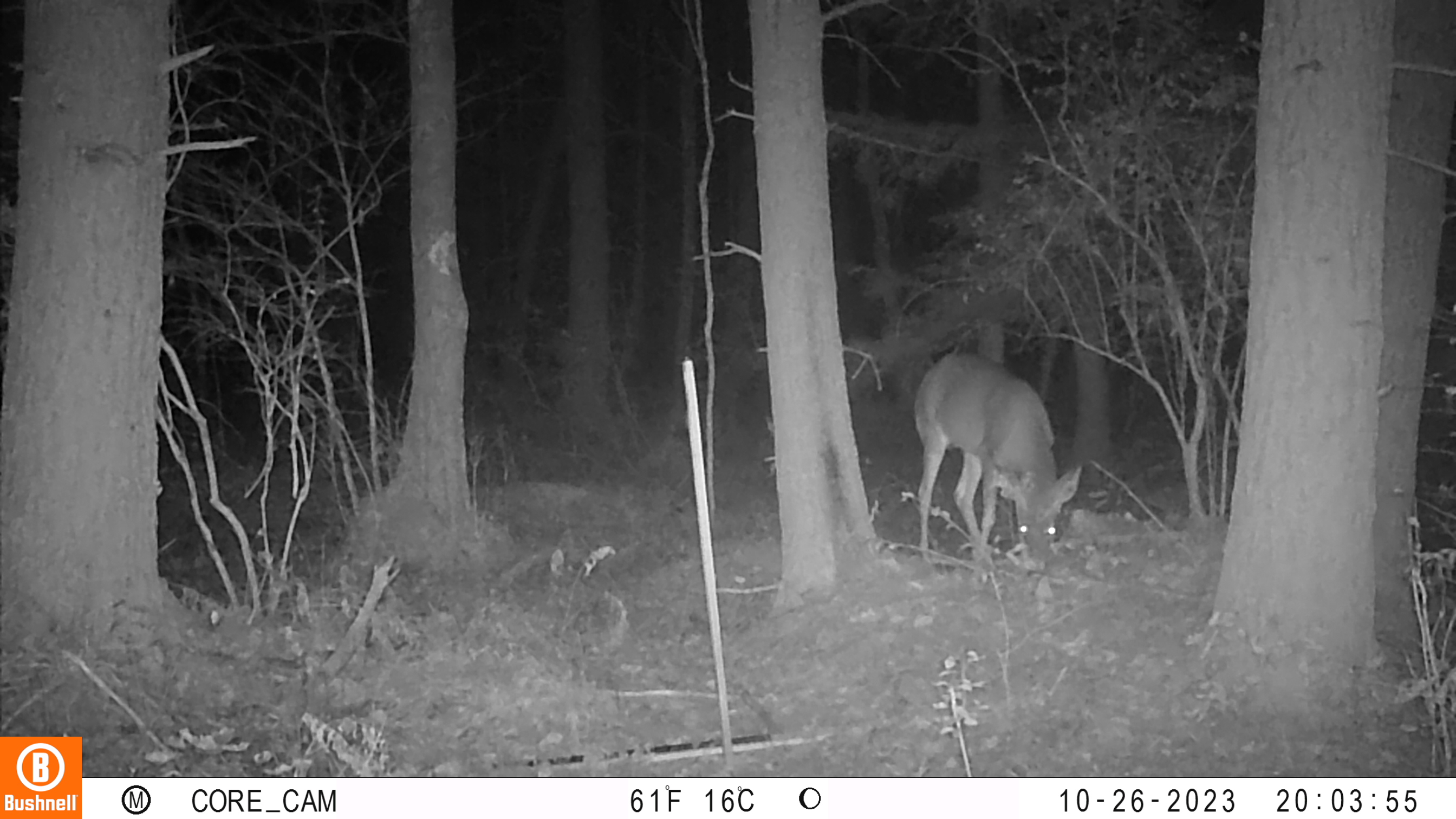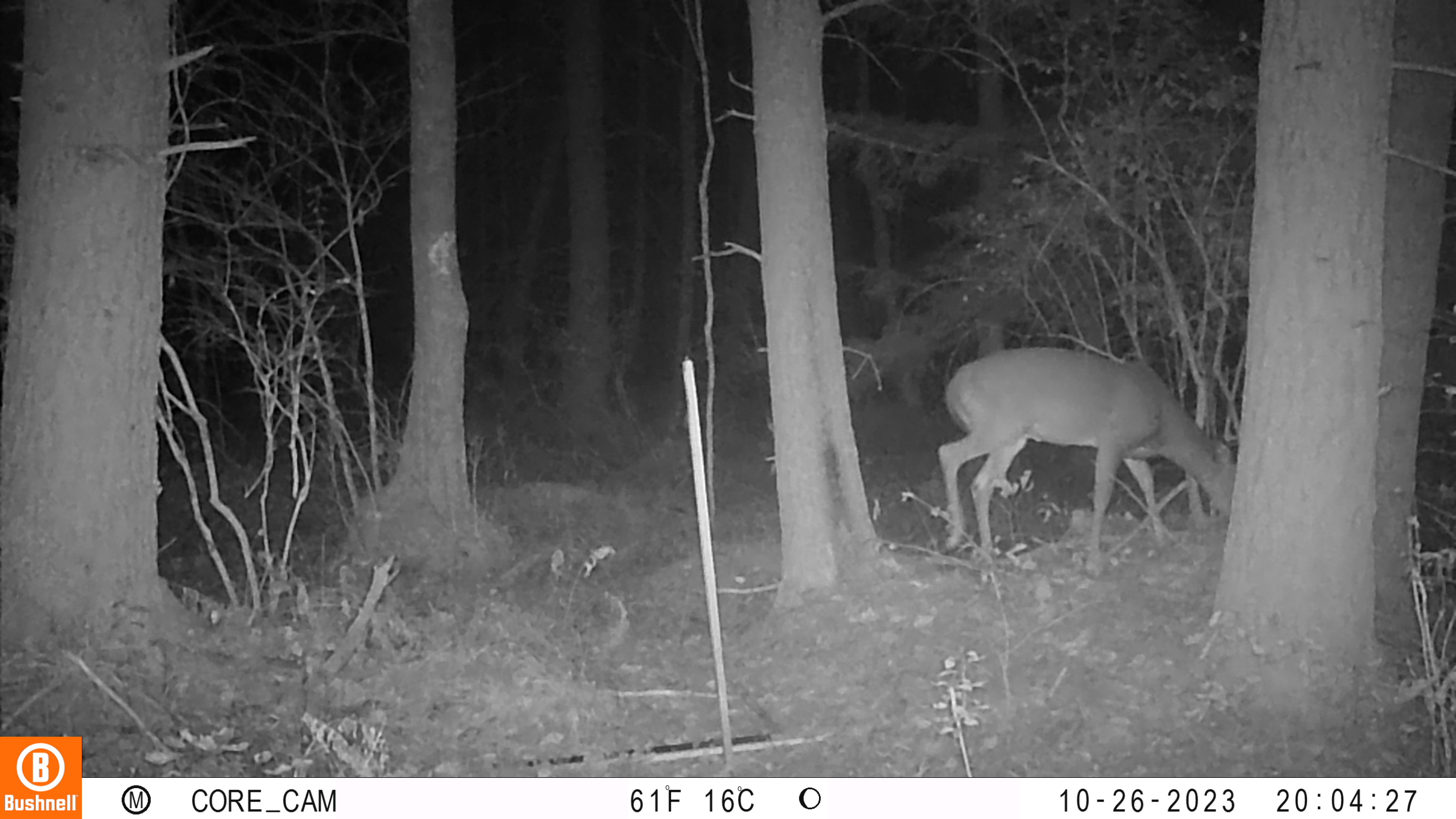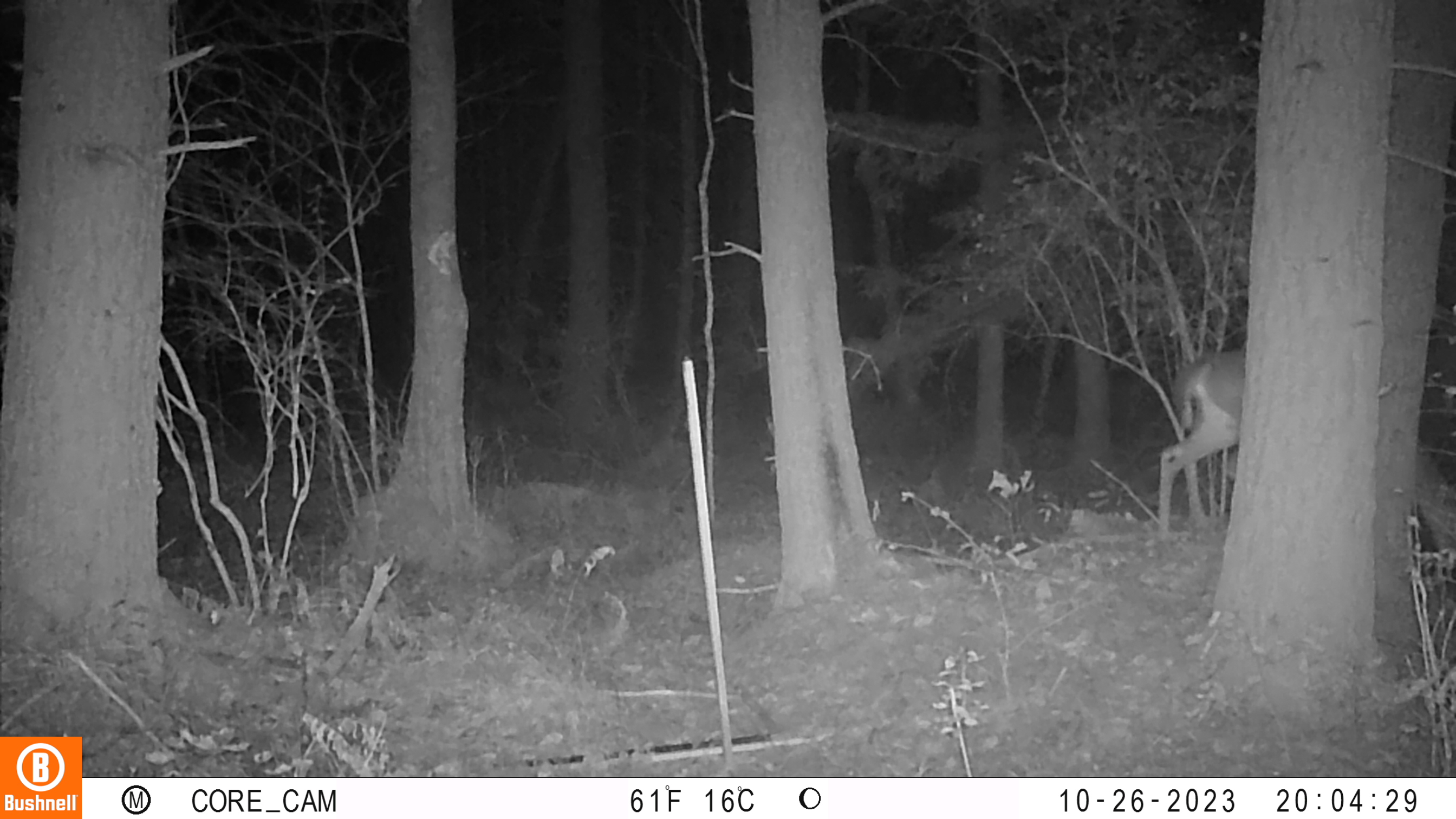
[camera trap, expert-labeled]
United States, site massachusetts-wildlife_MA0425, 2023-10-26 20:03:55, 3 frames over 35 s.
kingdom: Animalia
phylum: Chordata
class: Mammalia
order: Artiodactyla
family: Cervidae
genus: Odocoileus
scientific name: Odocoileus virginianus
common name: white-tailed deer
White-tailed deer (Odocoileus virginianus).